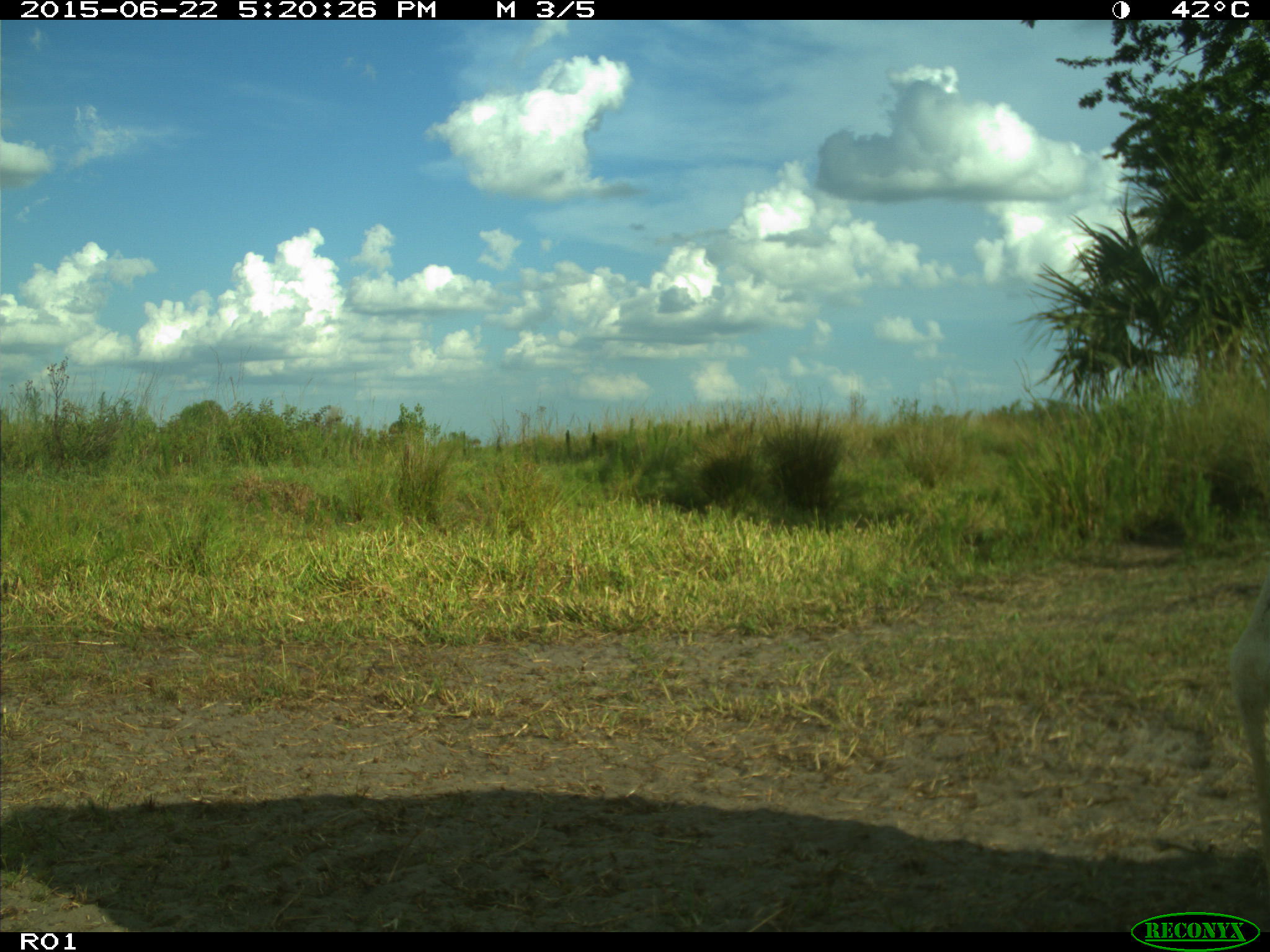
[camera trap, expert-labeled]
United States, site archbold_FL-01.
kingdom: Animalia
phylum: Chordata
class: Mammalia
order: Artiodactyla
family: Bovidae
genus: Bos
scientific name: Bos taurus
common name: domestic cow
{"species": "Bos taurus (domestic cow)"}